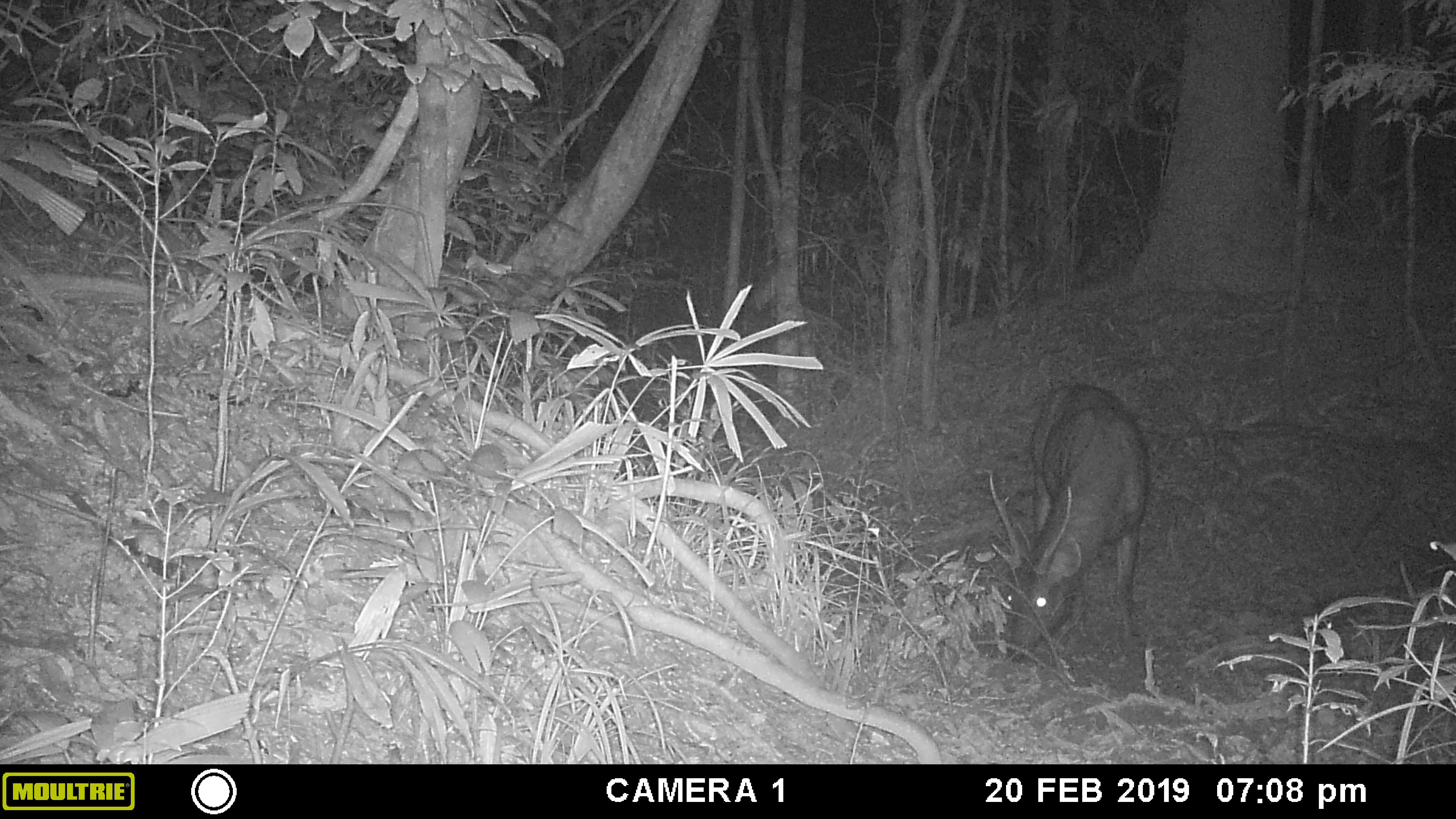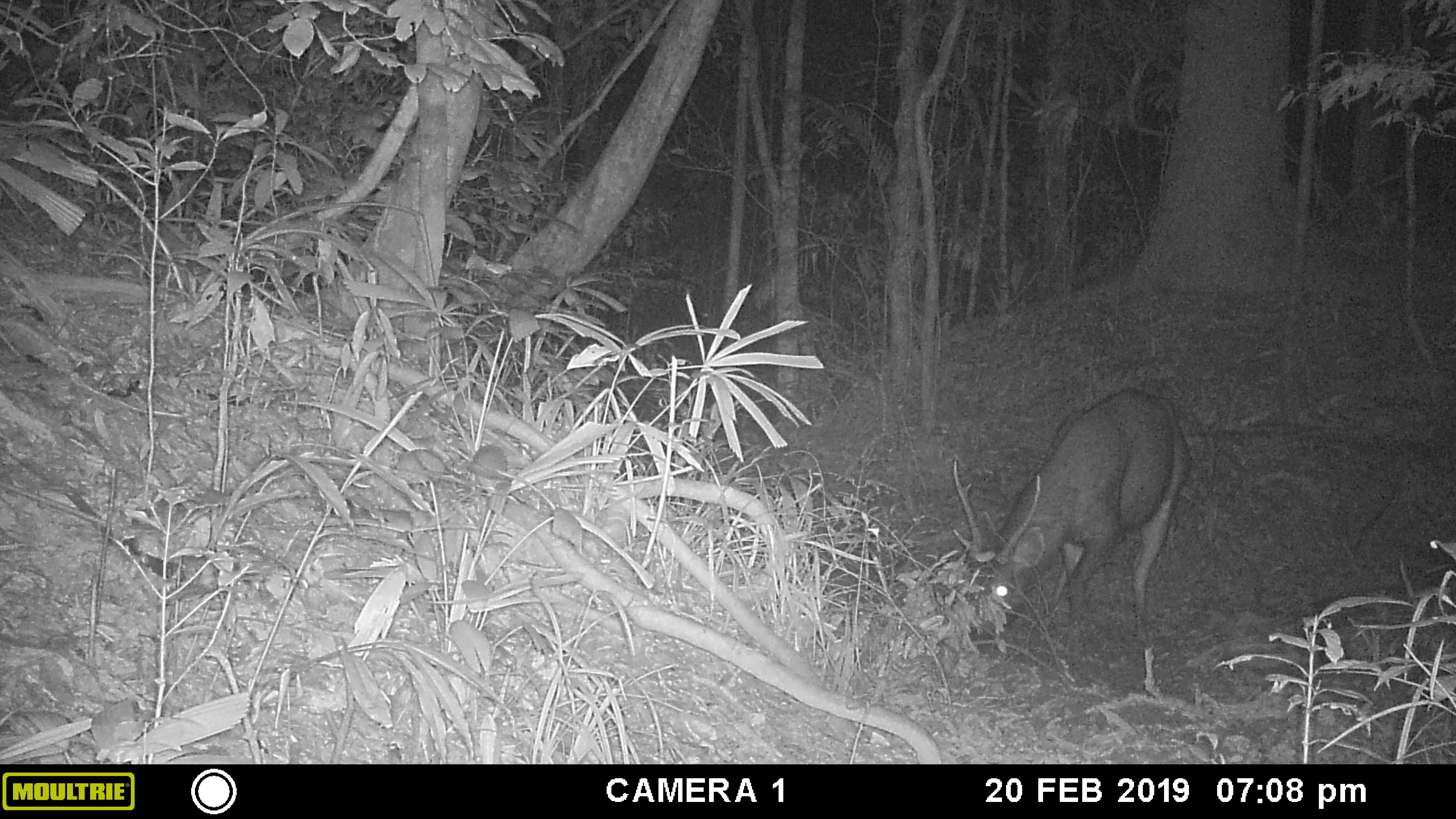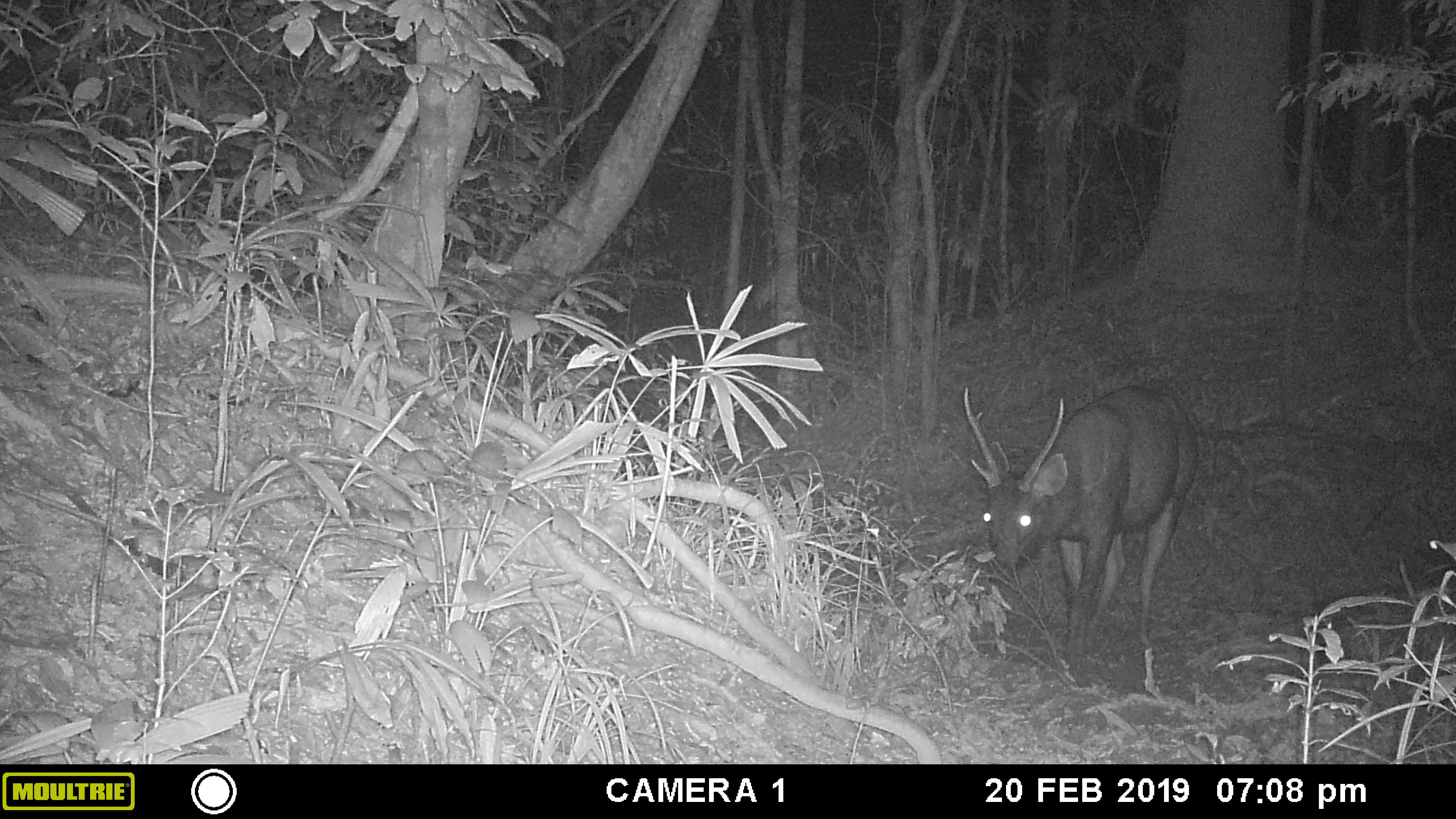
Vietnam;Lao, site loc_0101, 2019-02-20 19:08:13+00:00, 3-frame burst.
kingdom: Animalia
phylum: Chordata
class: Mammalia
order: Artiodactyla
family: Cervidae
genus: Rusa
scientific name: Rusa unicolor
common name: sambar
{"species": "sambar (Rusa unicolor)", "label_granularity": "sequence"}